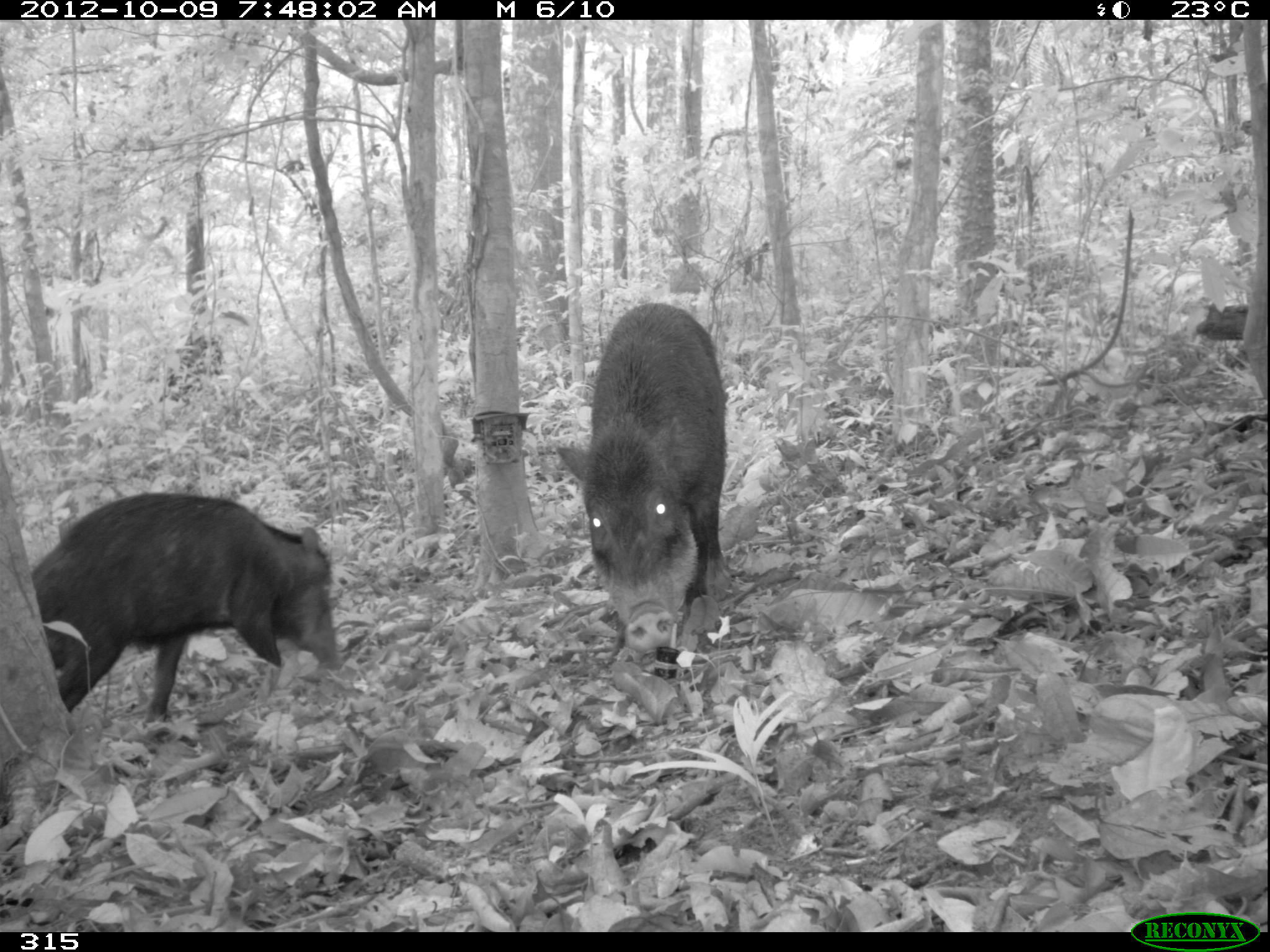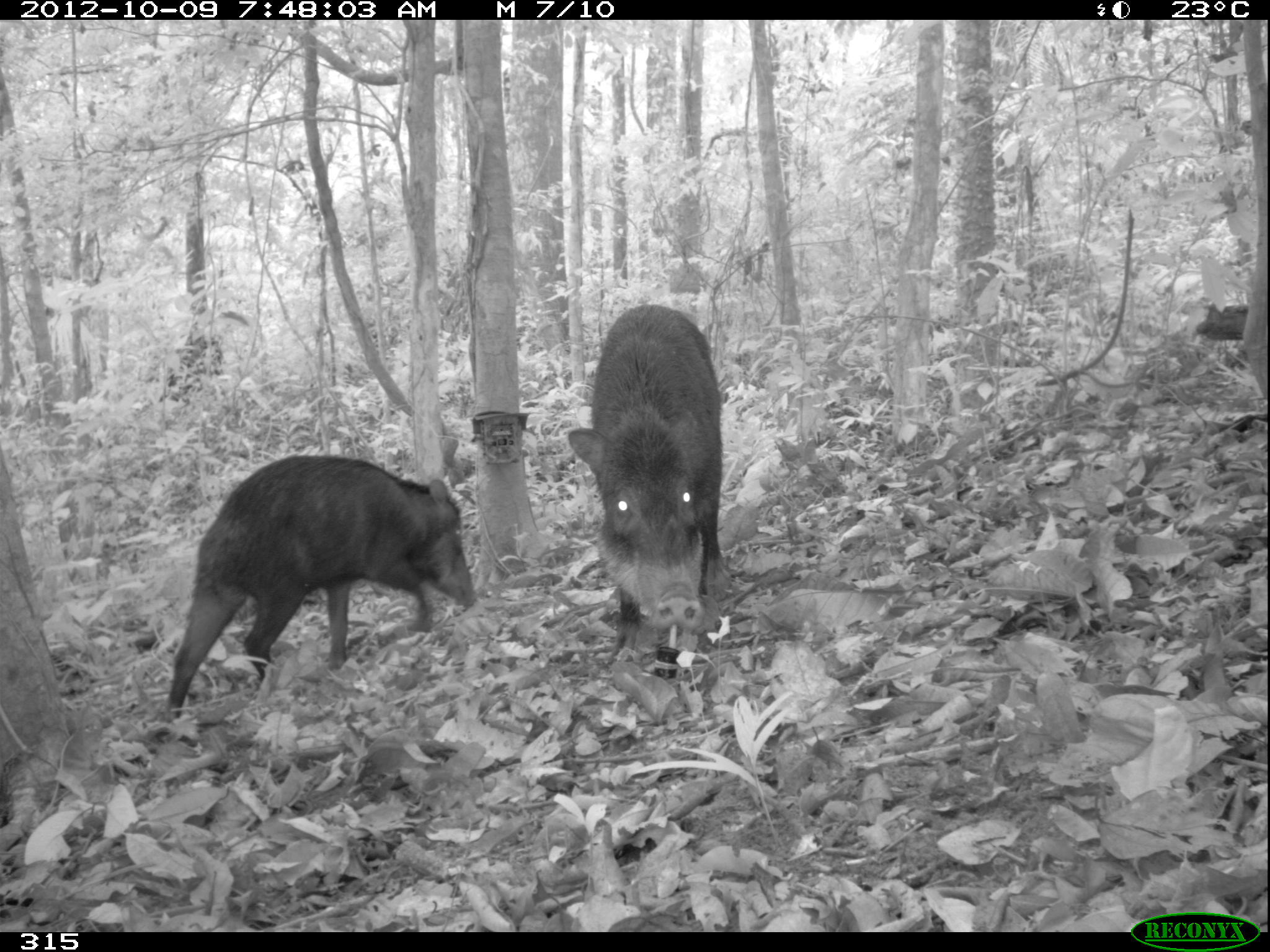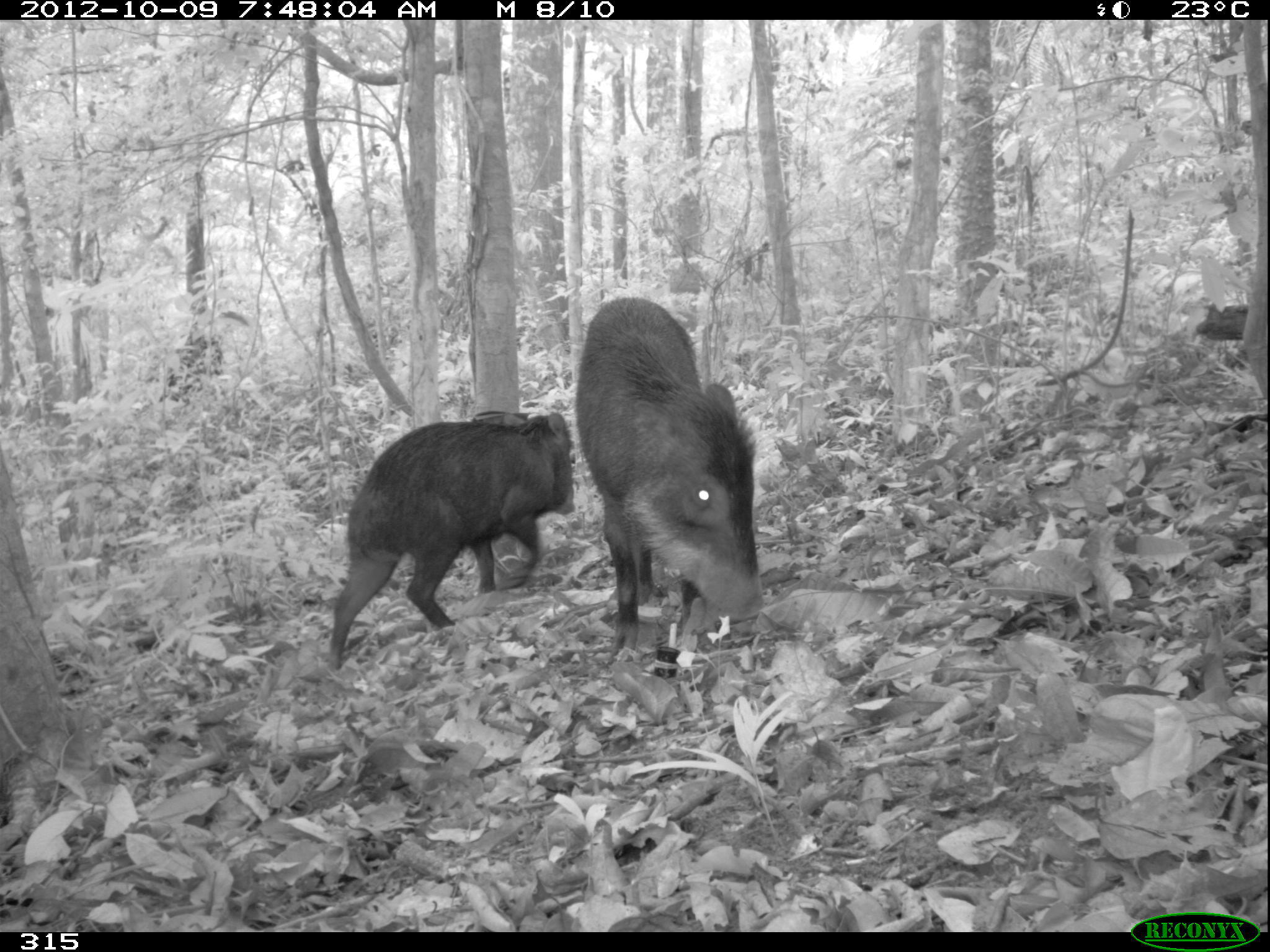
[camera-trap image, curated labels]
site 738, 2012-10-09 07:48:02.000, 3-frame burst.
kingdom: Animalia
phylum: Chordata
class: Mammalia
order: Artiodactyla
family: Tayassuidae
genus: Tayassu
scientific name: Tayassu pecari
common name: white-lipped peccary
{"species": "Tayassu pecari (white-lipped peccary)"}